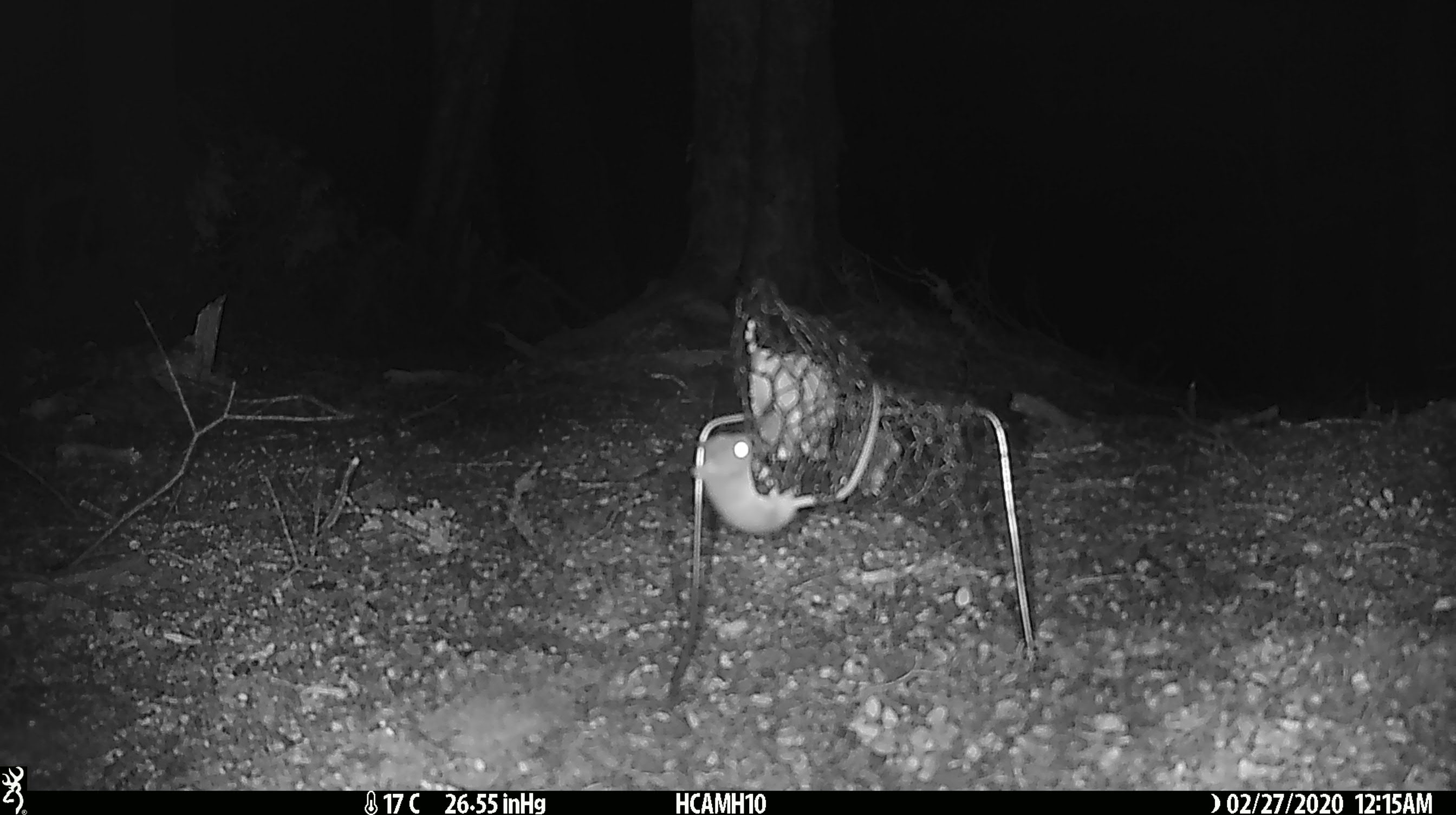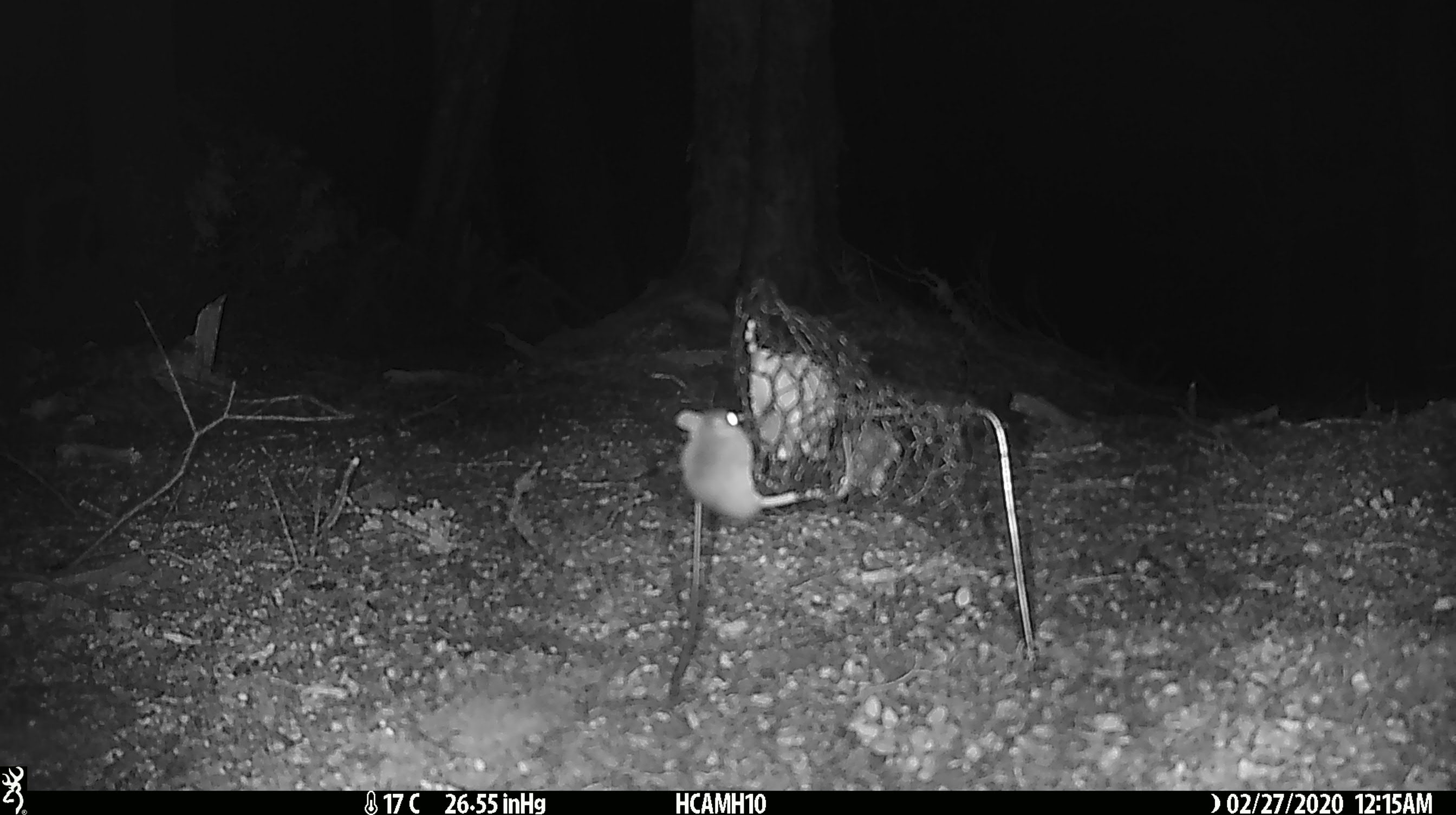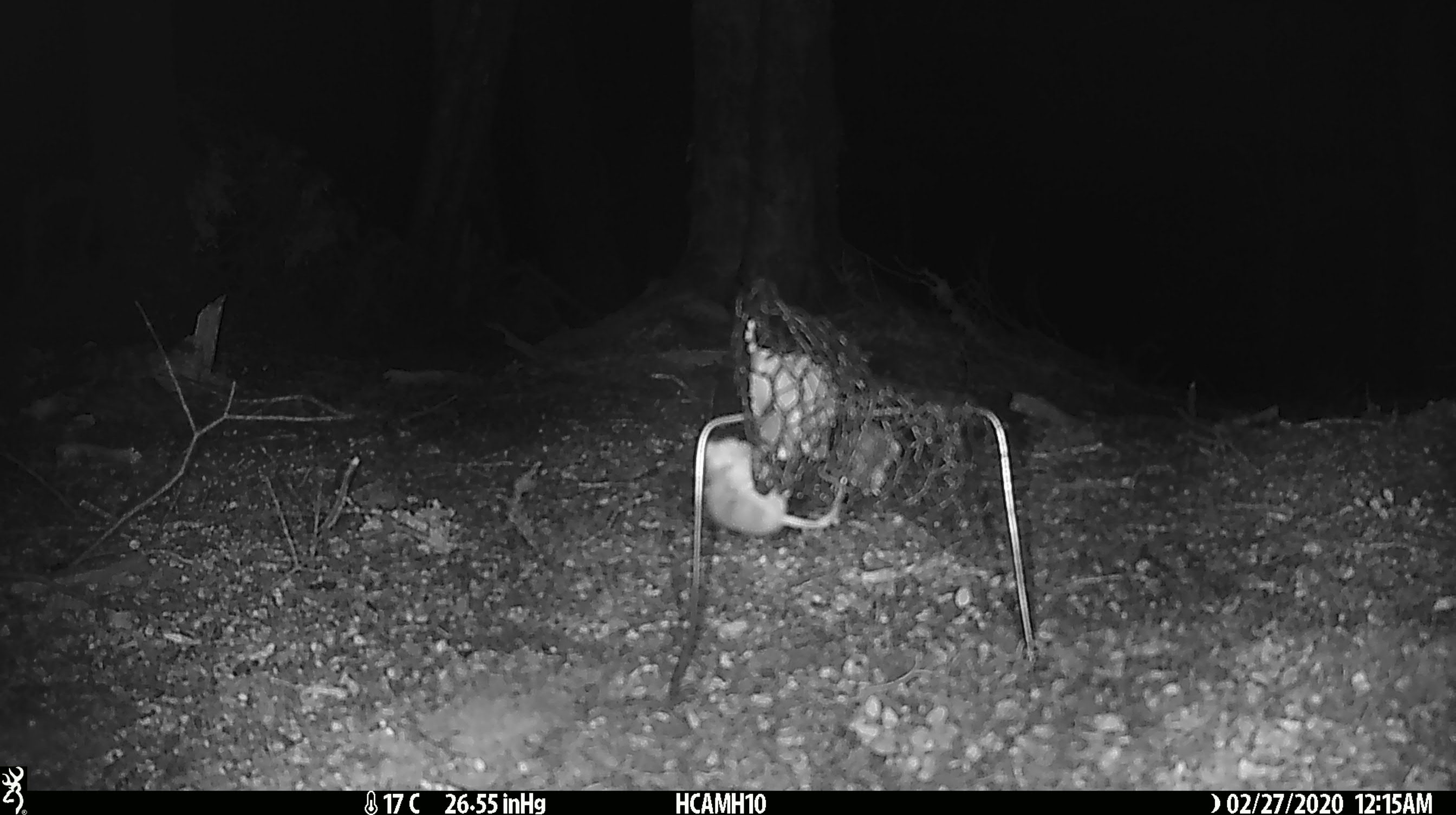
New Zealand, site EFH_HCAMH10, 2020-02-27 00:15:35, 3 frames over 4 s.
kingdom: Animalia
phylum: Chordata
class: Mammalia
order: Rodentia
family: Muridae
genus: Mus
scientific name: Mus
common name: mouse